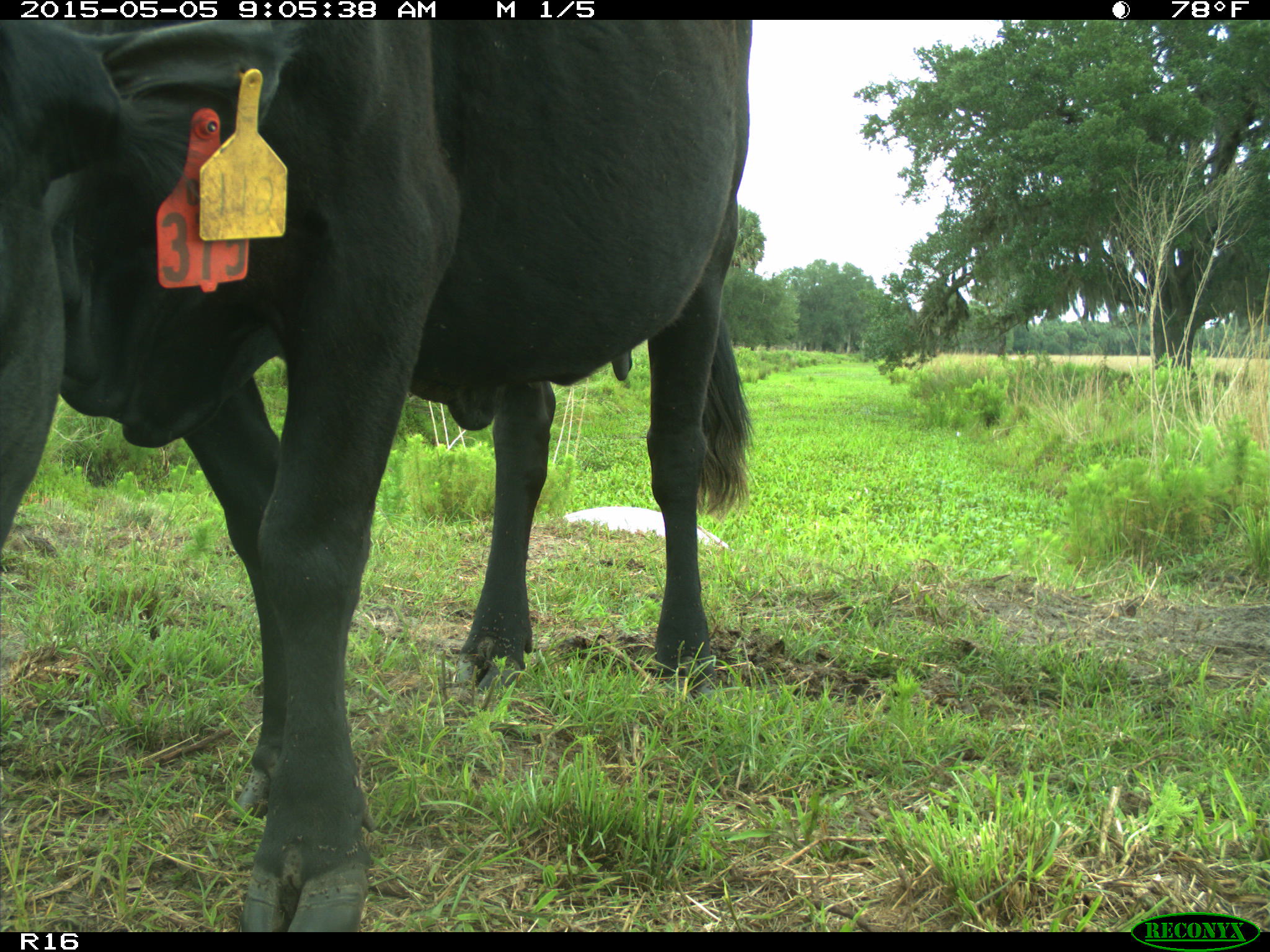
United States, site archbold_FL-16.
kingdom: Animalia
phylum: Chordata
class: Mammalia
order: Artiodactyla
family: Bovidae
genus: Bos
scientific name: Bos taurus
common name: domestic cow